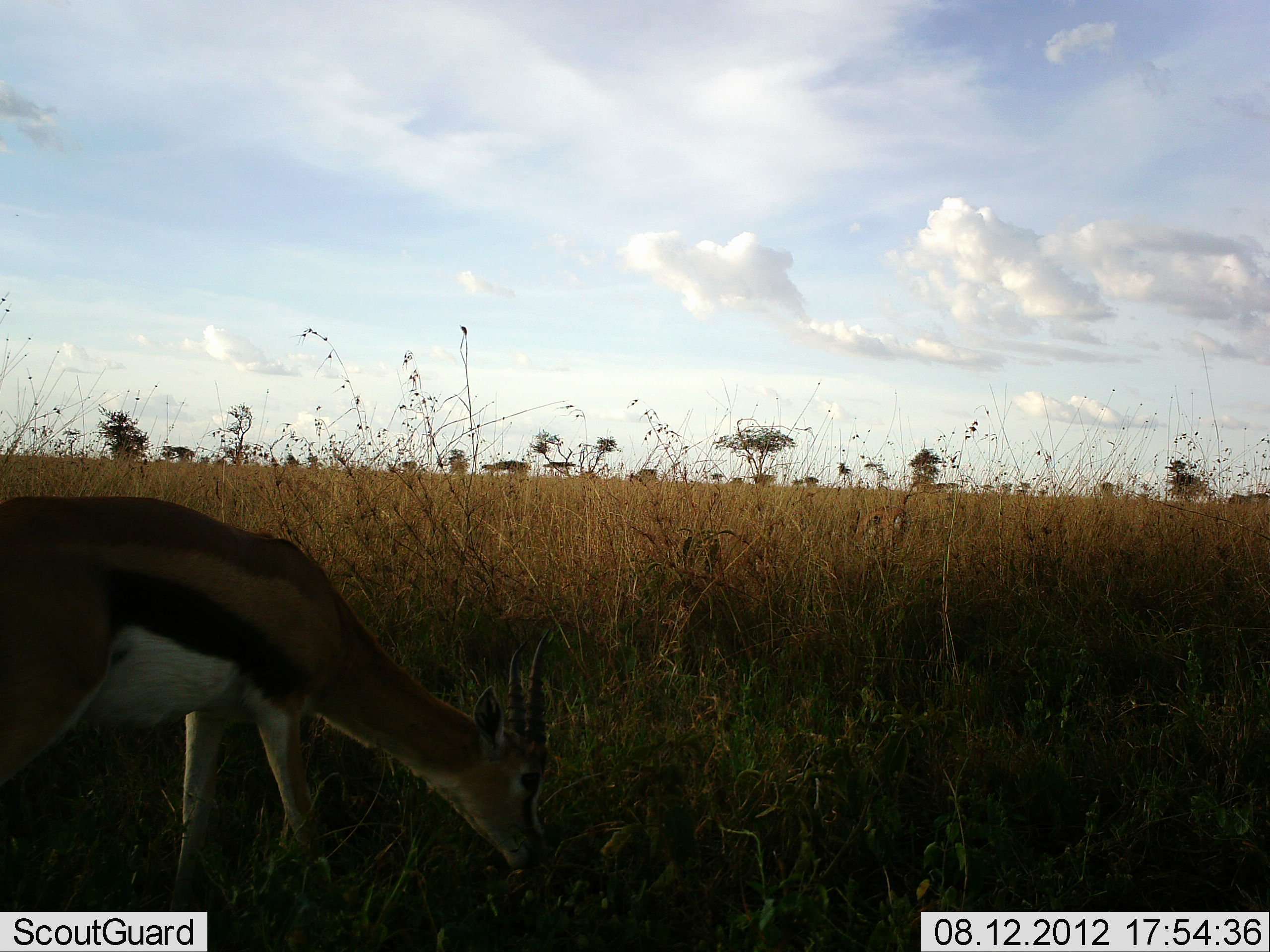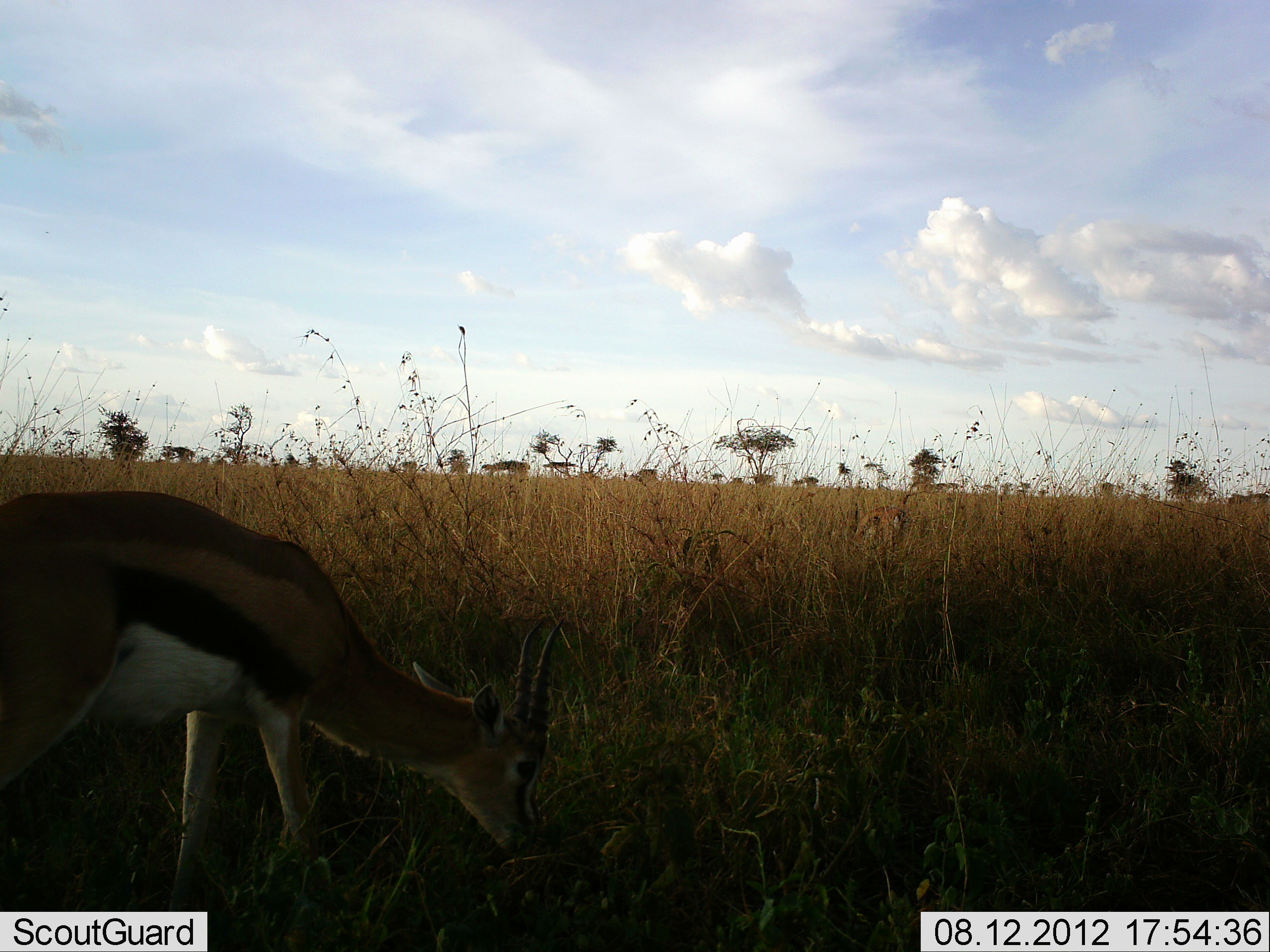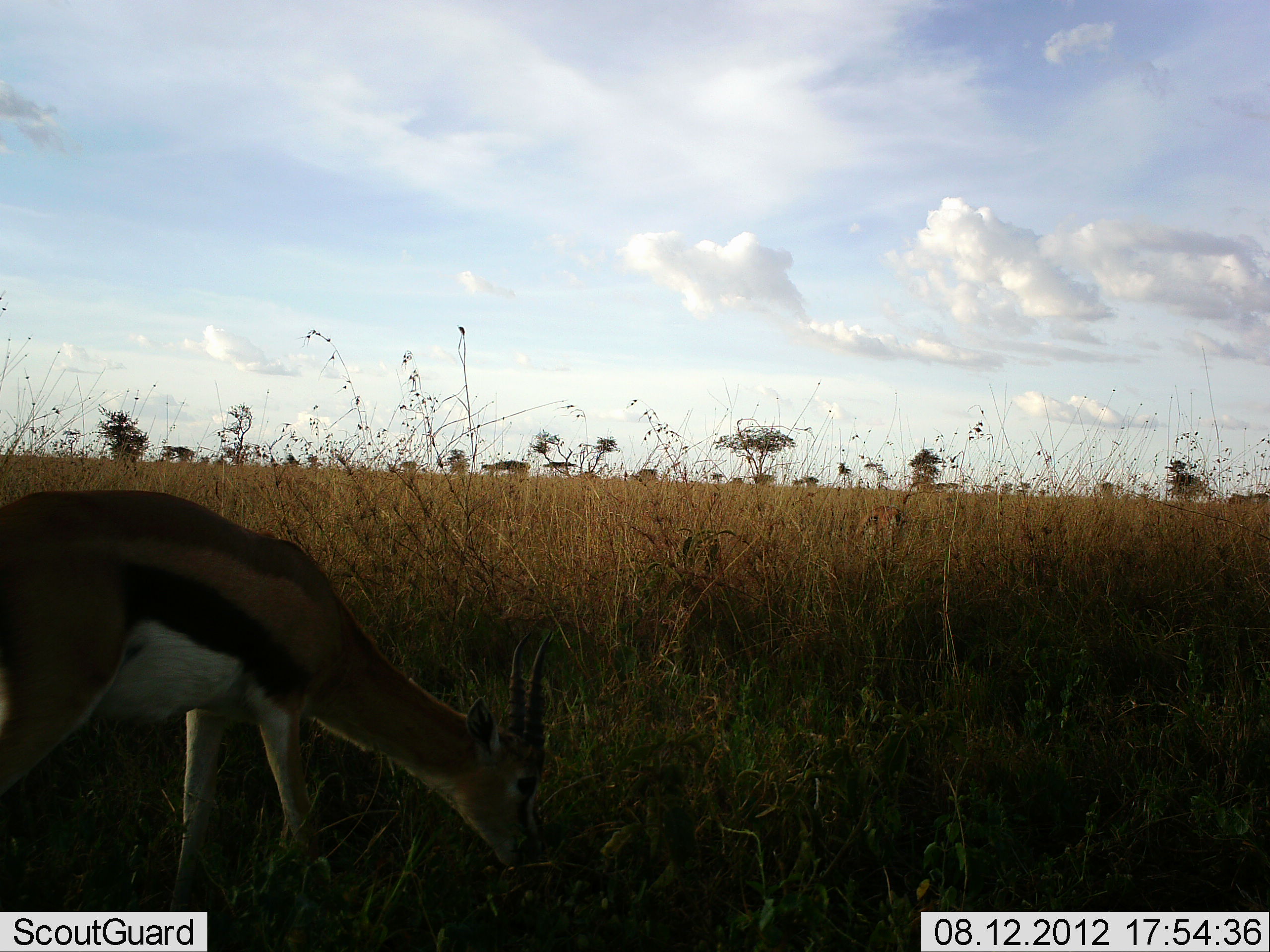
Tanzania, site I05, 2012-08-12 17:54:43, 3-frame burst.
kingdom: Animalia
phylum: Chordata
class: Mammalia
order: Artiodactyla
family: Bovidae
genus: Eudorcas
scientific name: Eudorcas thomsonii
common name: thomson's gazelle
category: gazellethomsons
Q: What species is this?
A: Gazellethomsons (thomson's gazelle) (Eudorcas thomsonii).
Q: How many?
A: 1.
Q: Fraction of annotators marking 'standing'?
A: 10%.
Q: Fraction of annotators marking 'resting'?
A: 0%.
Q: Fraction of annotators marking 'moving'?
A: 10%.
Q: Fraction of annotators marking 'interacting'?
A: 0%.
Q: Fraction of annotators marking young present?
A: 0%.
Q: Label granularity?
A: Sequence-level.